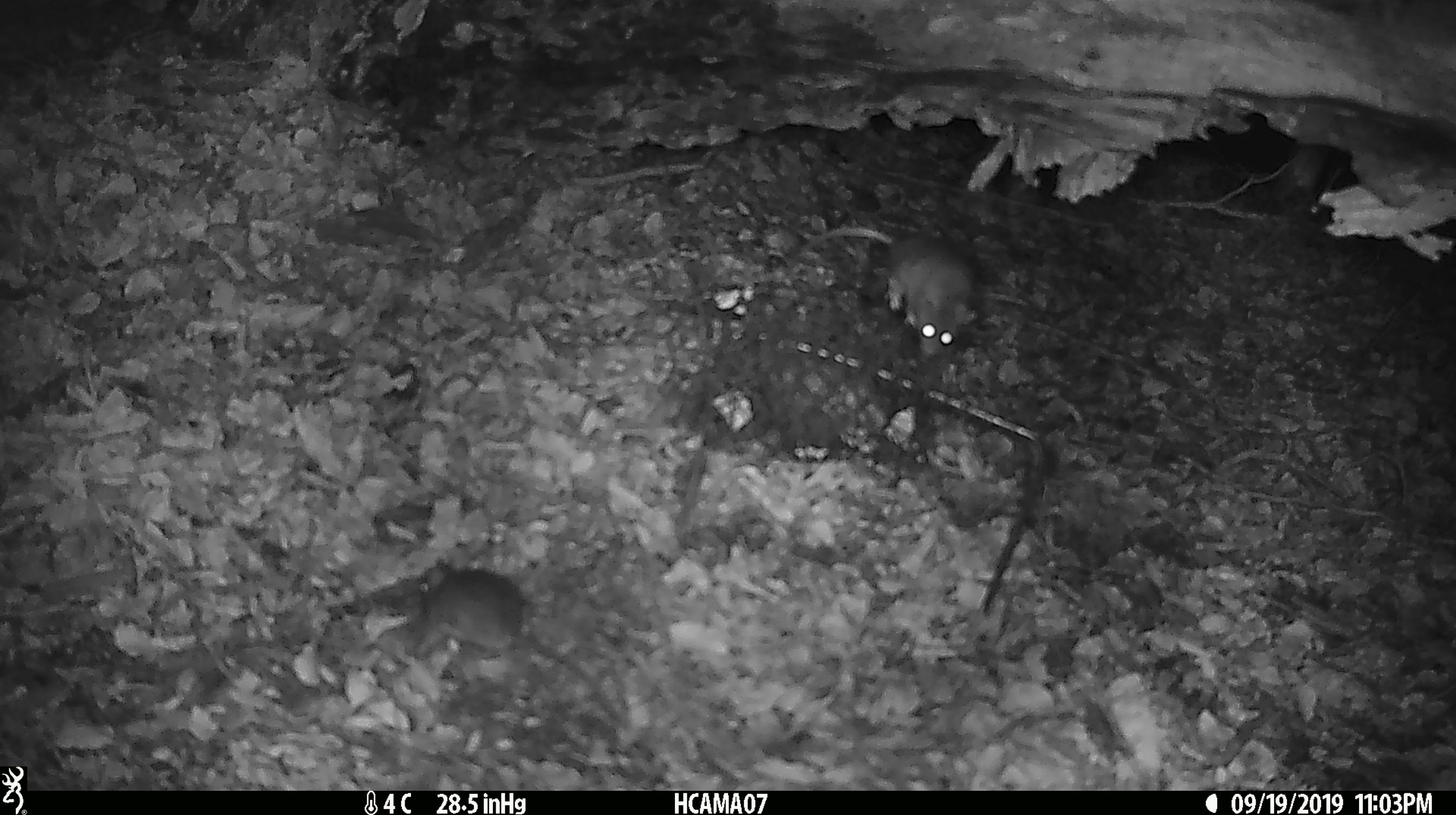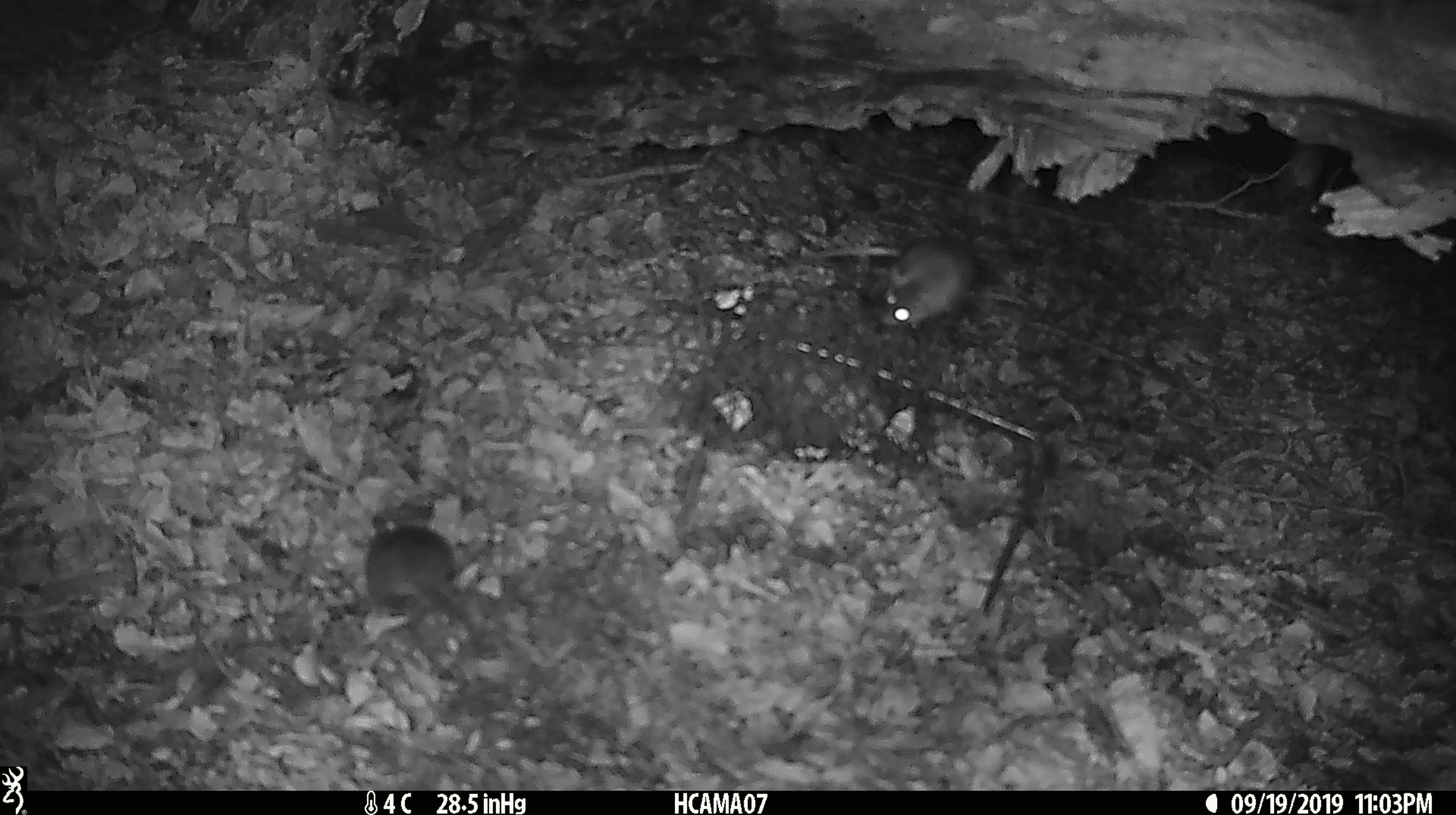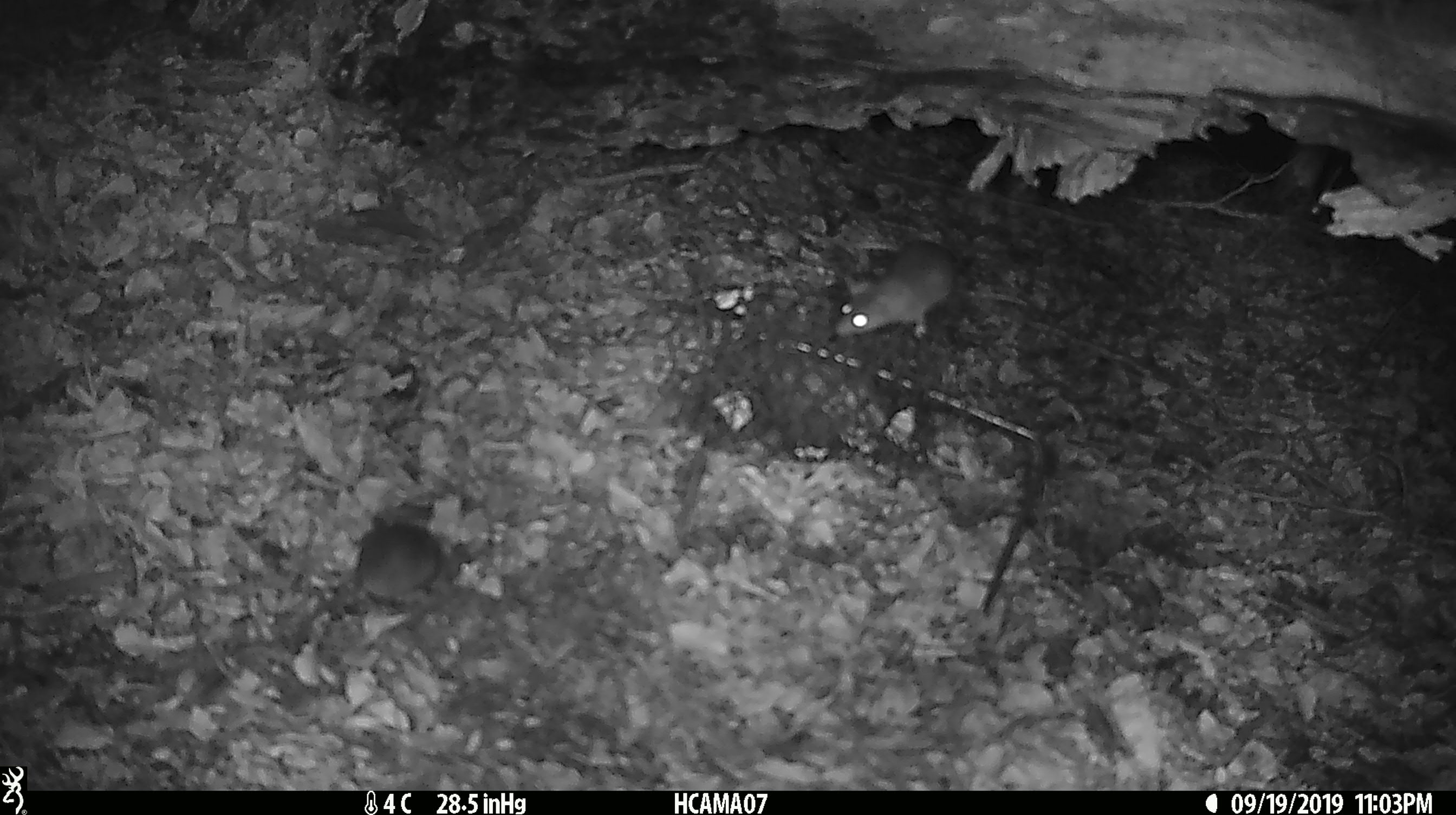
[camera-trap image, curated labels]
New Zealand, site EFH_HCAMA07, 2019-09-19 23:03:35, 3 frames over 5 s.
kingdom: Animalia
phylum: Chordata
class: Mammalia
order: Rodentia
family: Muridae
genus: Mus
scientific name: Mus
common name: mouse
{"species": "mouse (Mus)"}